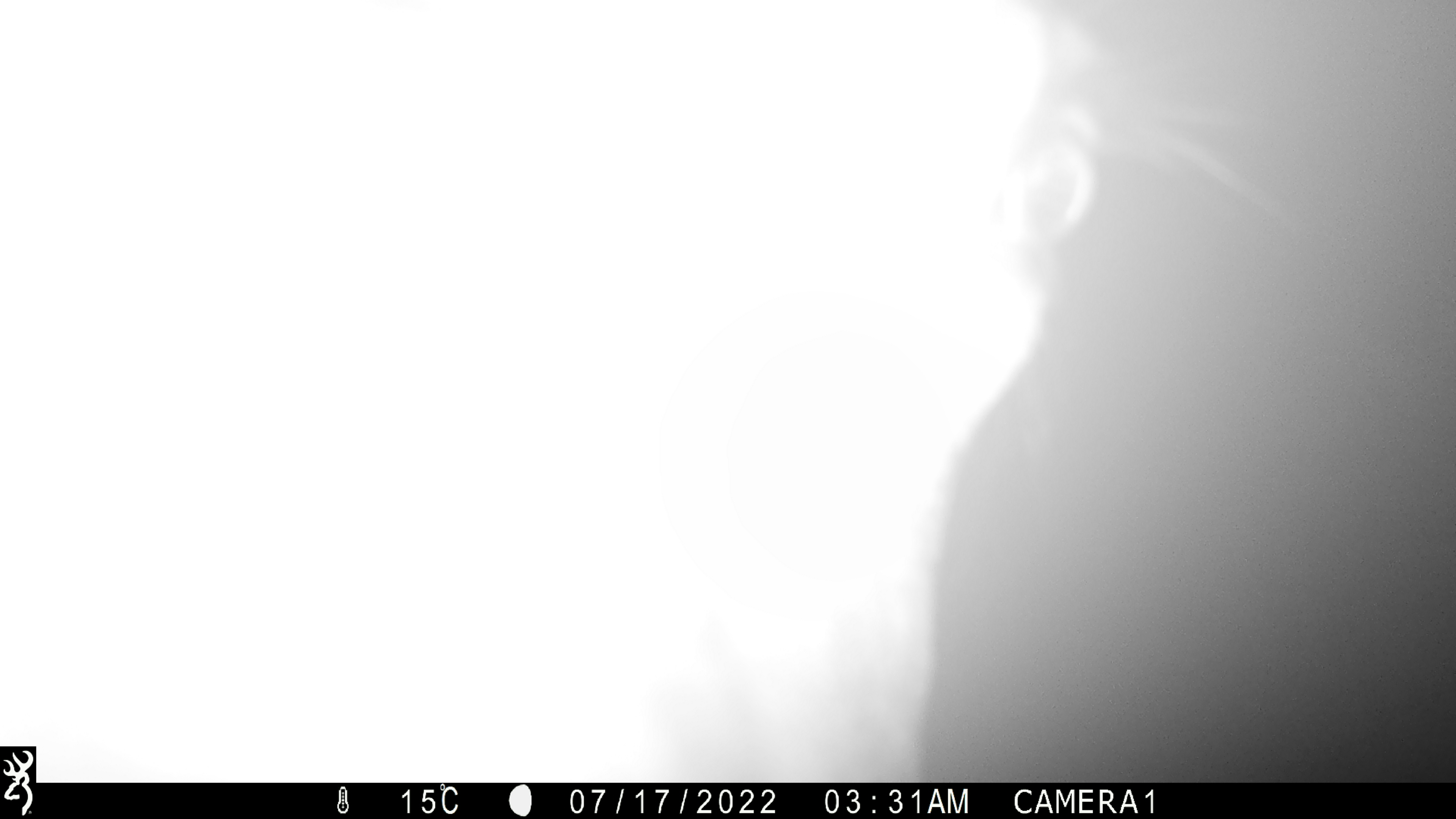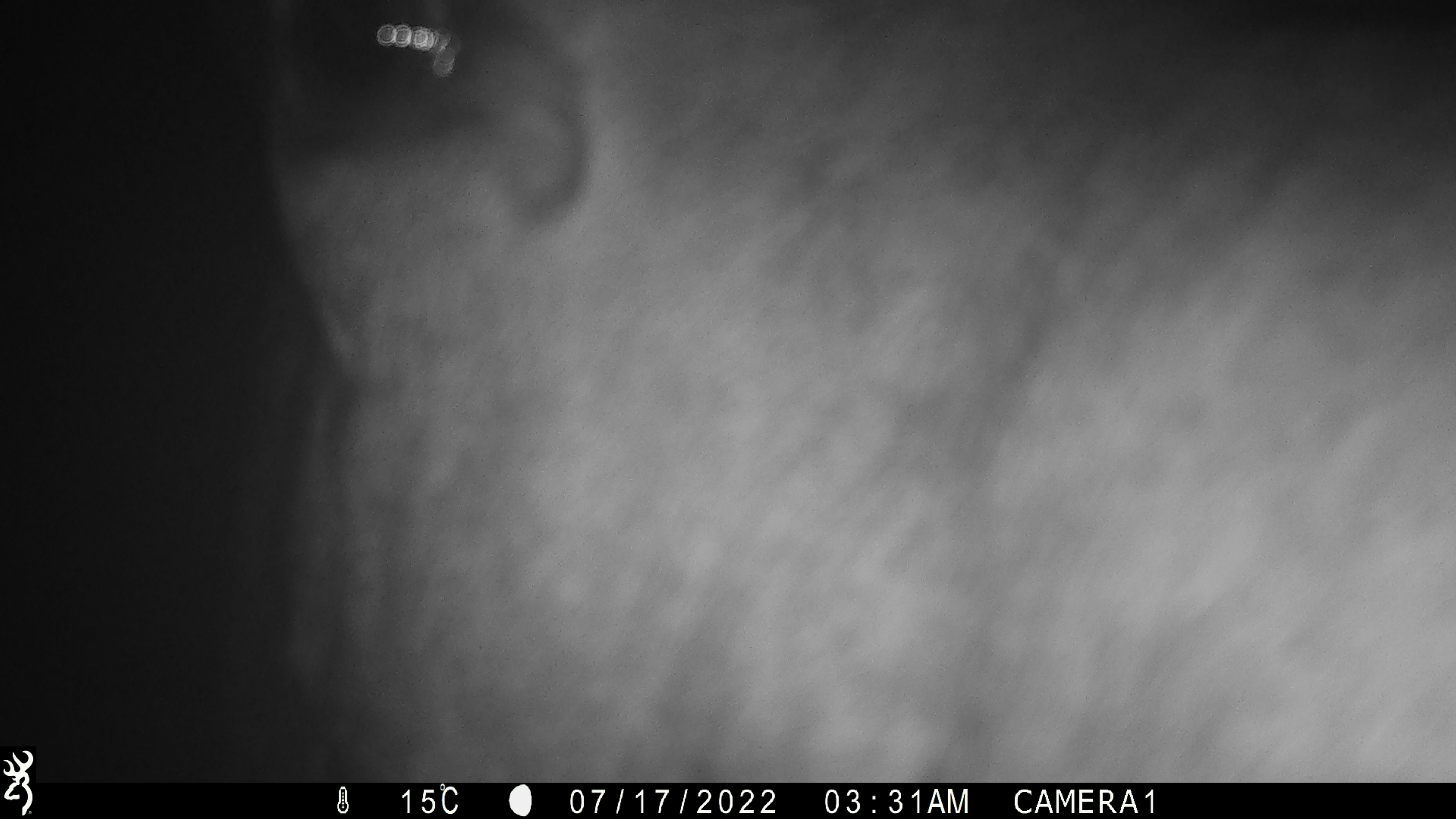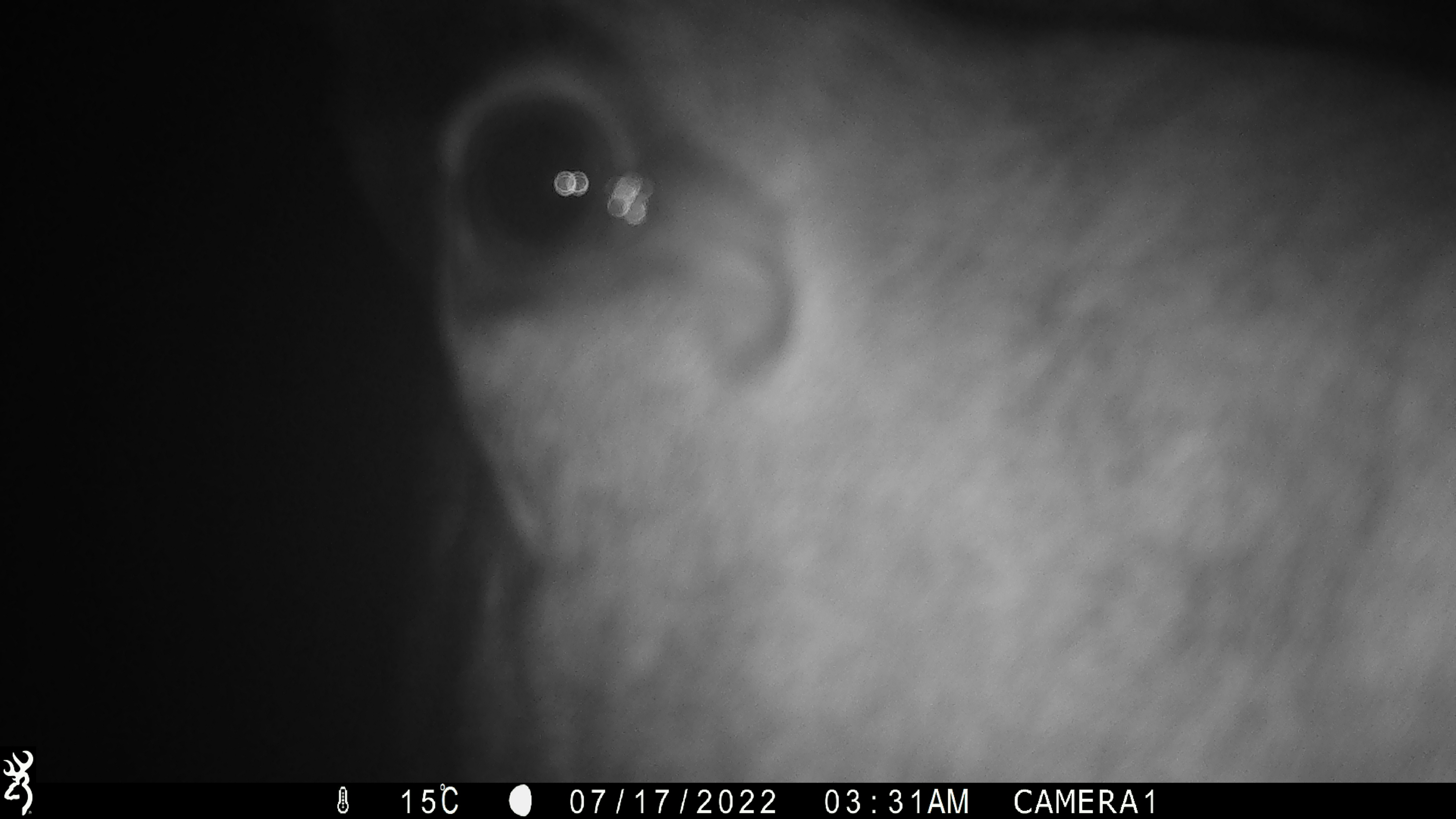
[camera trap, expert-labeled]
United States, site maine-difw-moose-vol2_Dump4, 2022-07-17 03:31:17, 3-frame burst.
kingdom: Animalia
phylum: Chordata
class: Mammalia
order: Artiodactyla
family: Cervidae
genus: Alces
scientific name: Alces alces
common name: moose